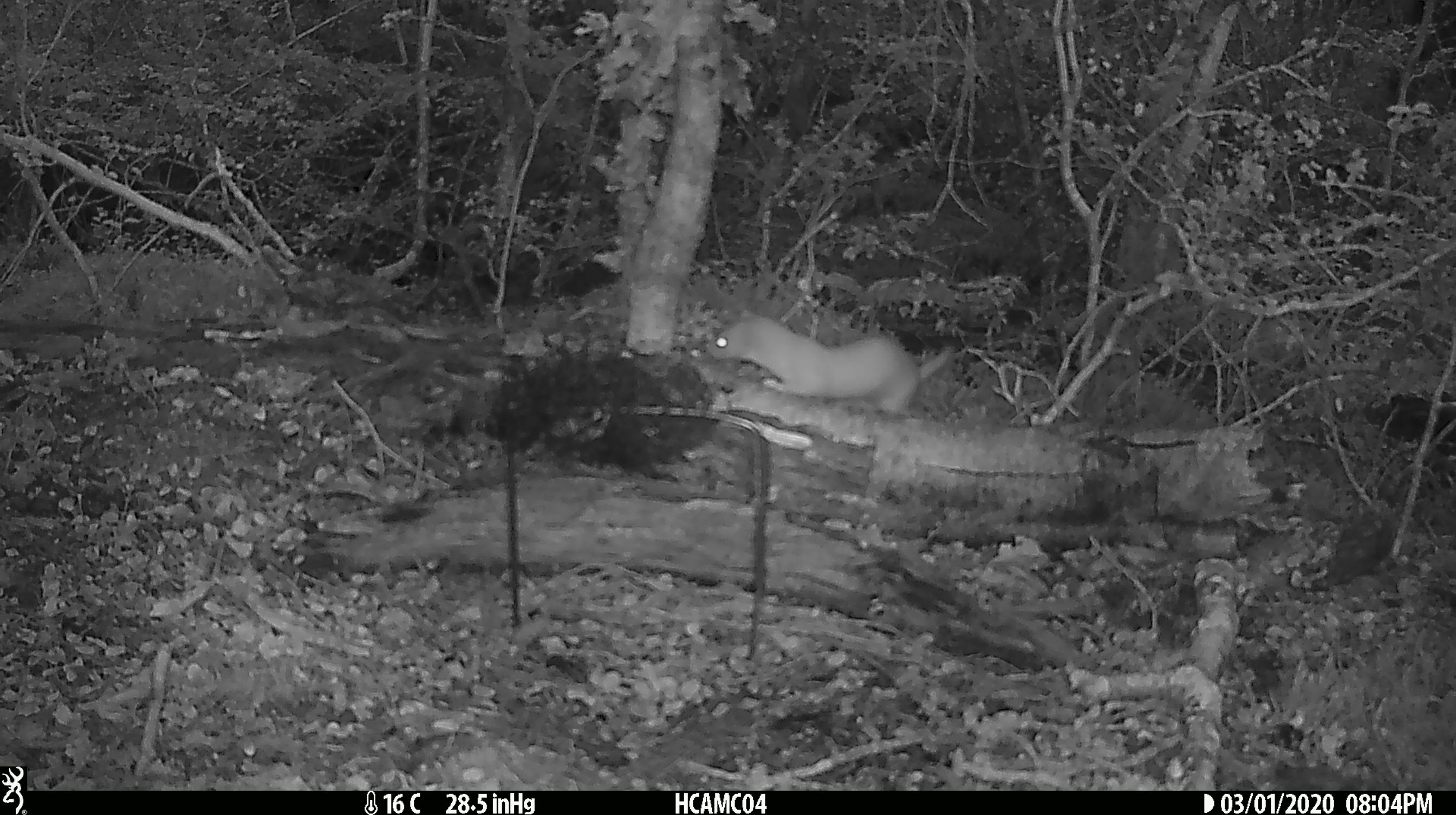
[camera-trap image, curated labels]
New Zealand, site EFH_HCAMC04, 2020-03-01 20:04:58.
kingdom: Animalia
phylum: Chordata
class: Mammalia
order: Carnivora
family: Mustelidae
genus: Mustela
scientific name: Mustela nivalis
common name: least weasel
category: weasel